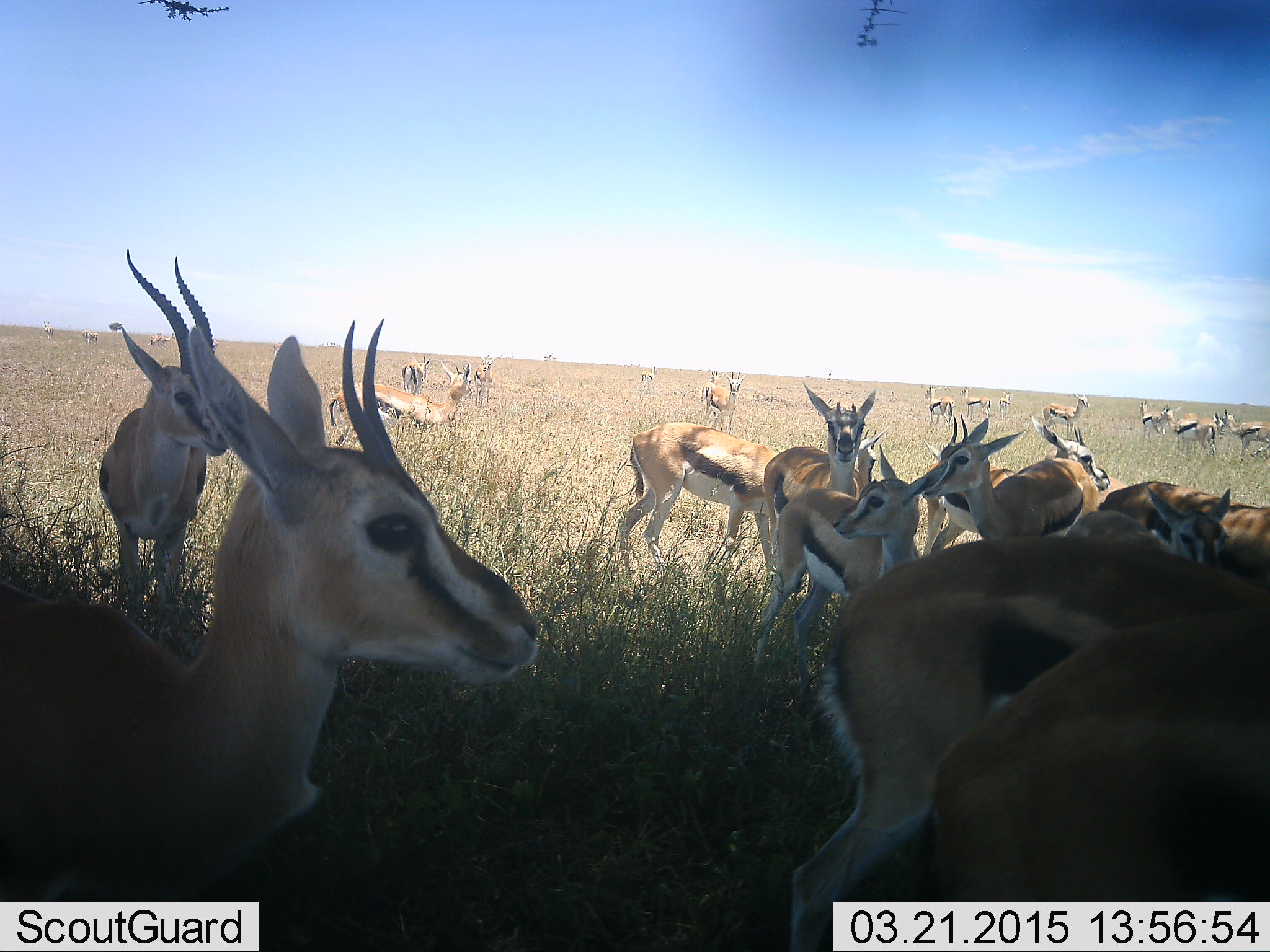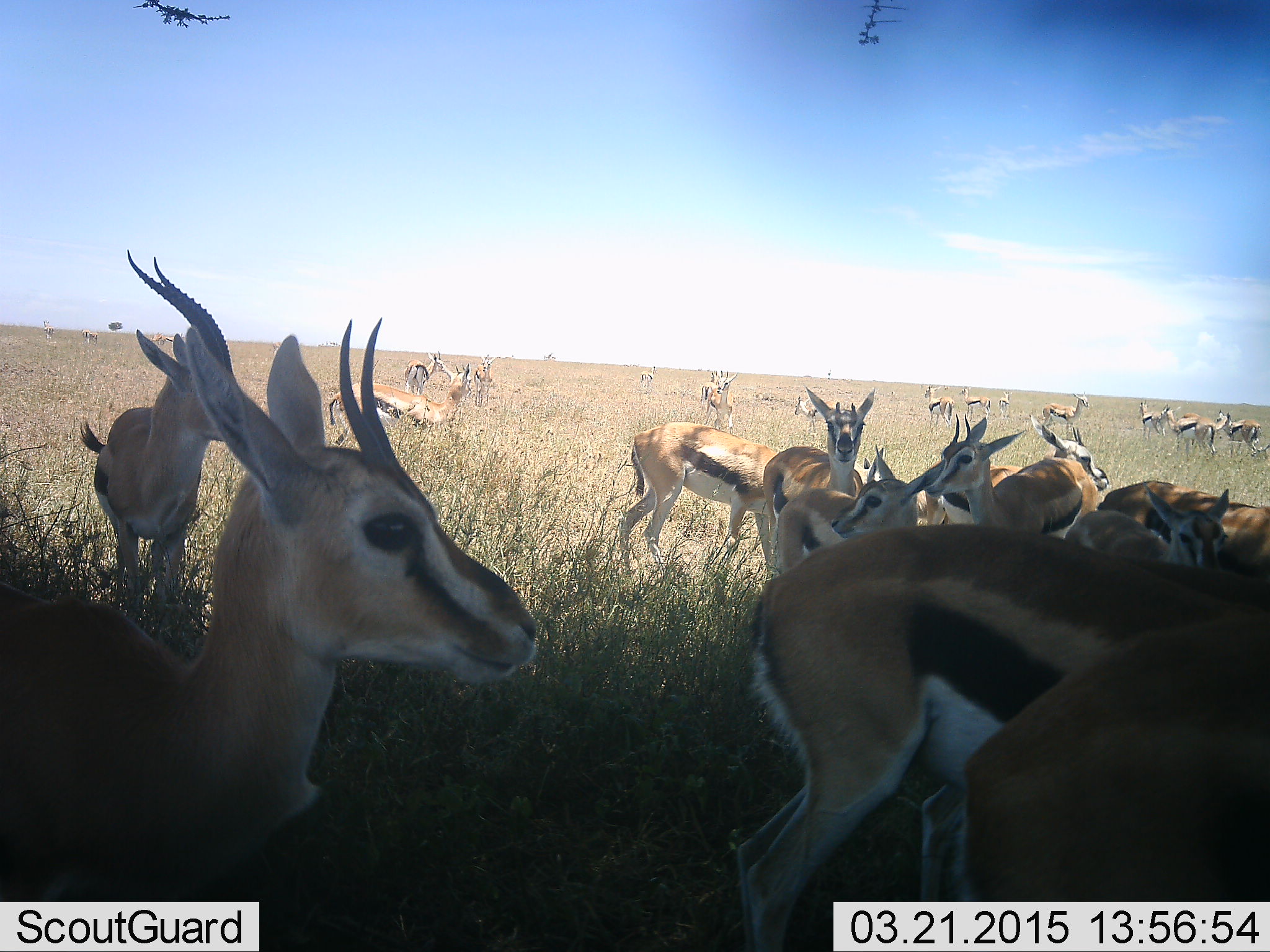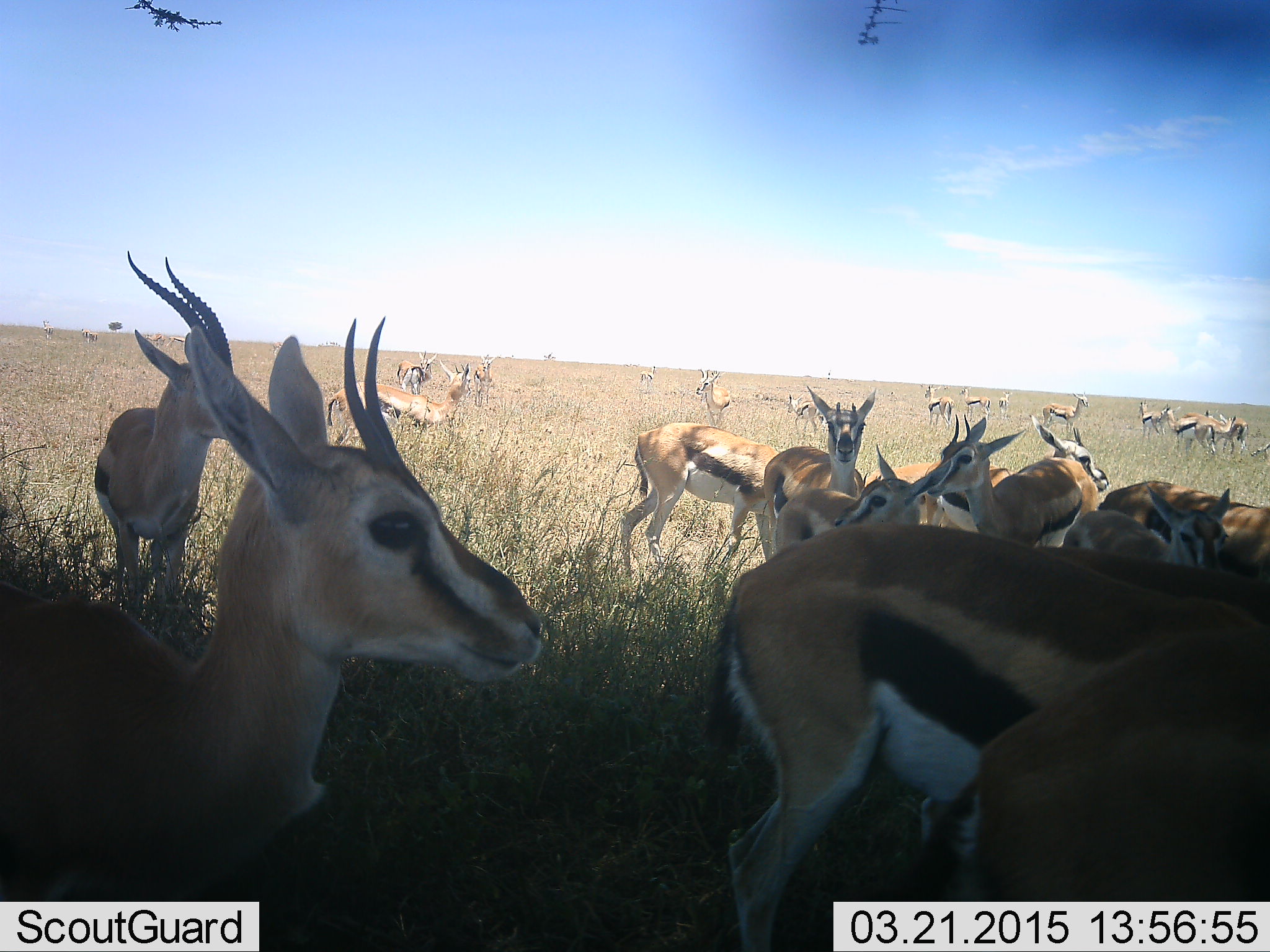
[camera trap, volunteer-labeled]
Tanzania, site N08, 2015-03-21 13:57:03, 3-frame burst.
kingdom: Animalia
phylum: Chordata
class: Mammalia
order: Artiodactyla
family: Bovidae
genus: Eudorcas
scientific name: Eudorcas thomsonii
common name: thomson's gazelle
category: gazellethomsons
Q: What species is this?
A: Gazellethomsons (thomson's gazelle) (Eudorcas thomsonii).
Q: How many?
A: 11-50.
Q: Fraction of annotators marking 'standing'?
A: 100%.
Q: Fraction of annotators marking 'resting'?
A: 10%.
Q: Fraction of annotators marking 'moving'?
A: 30%.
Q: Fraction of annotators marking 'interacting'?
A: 10%.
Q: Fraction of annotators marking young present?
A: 20%.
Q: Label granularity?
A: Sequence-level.